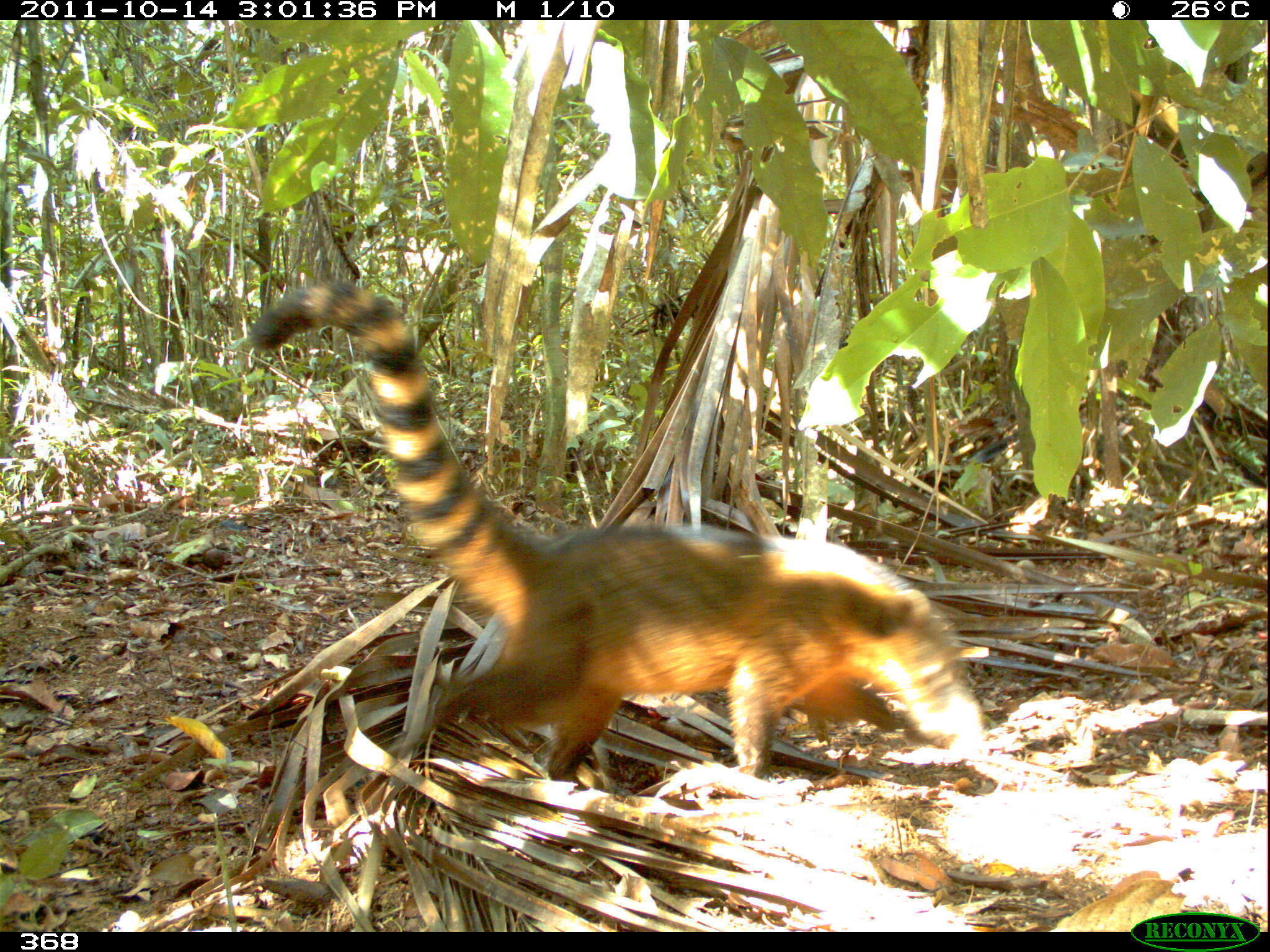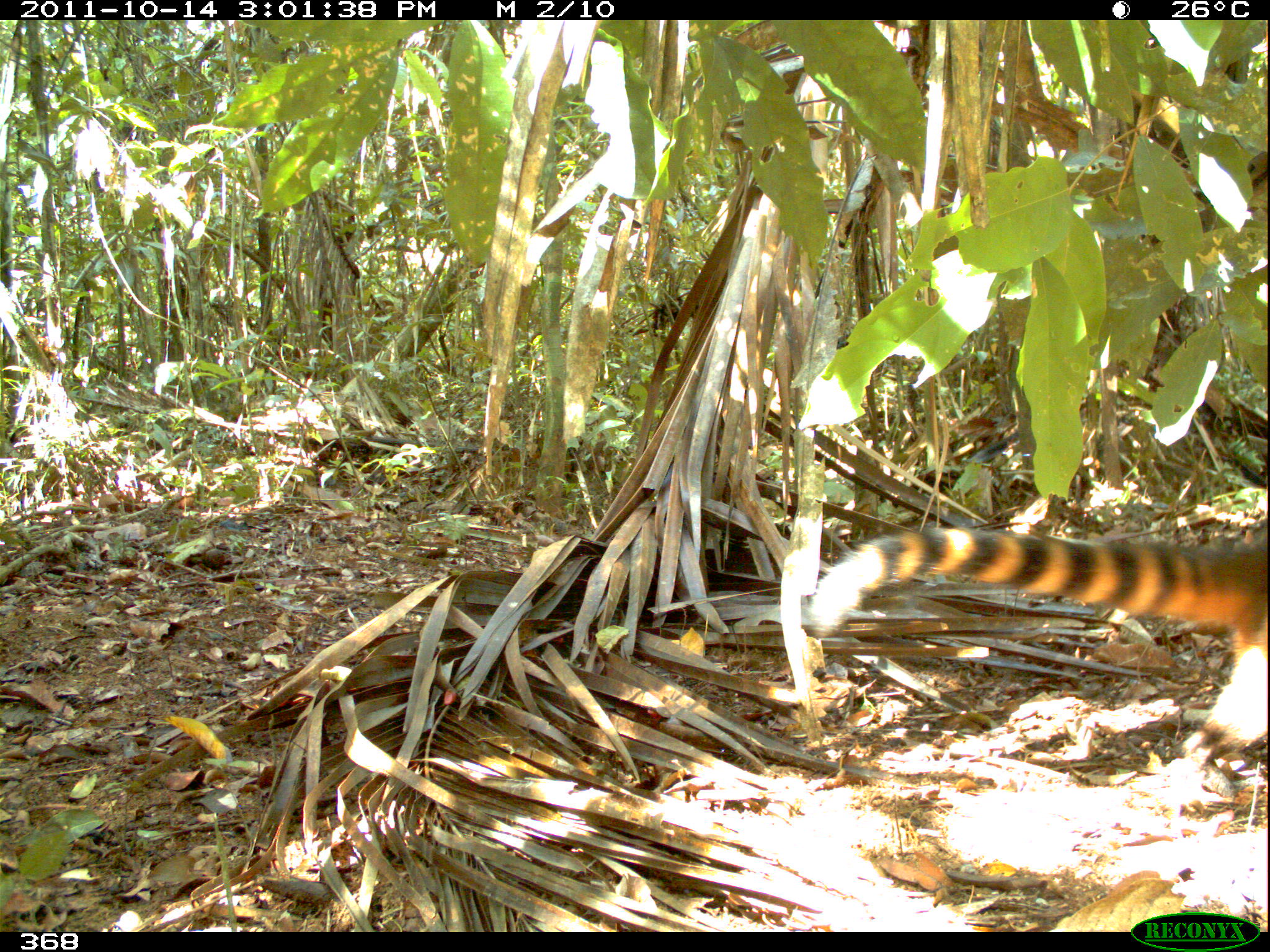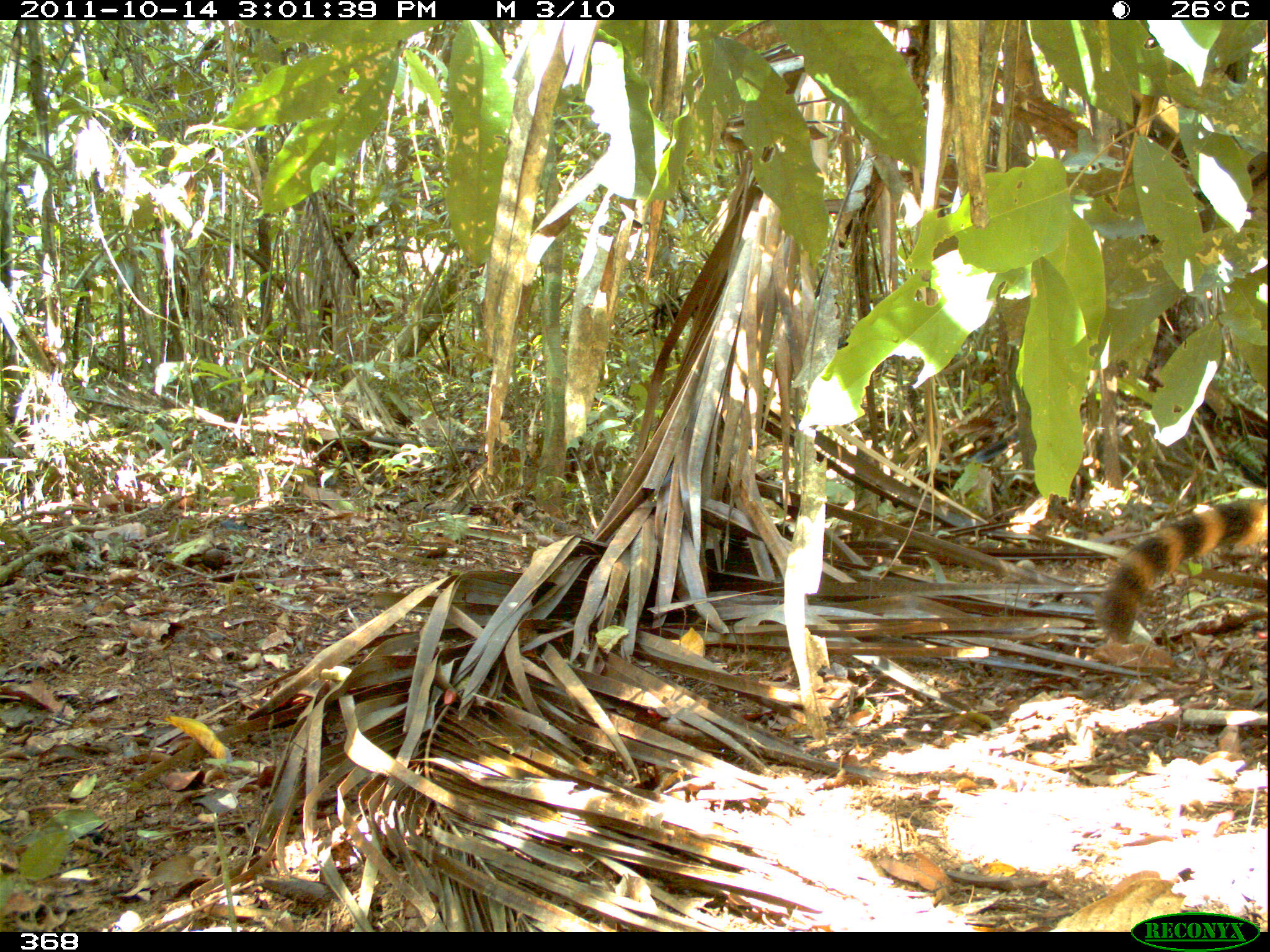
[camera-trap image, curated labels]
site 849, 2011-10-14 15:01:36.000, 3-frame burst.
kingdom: Animalia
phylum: Chordata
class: Mammalia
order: Carnivora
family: Procyonidae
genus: Nasua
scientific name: Nasua nasua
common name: south american coati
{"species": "Nasua nasua (south american coati)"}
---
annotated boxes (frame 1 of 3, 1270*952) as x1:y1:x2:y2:
nasua nasua: 247:276:993:785